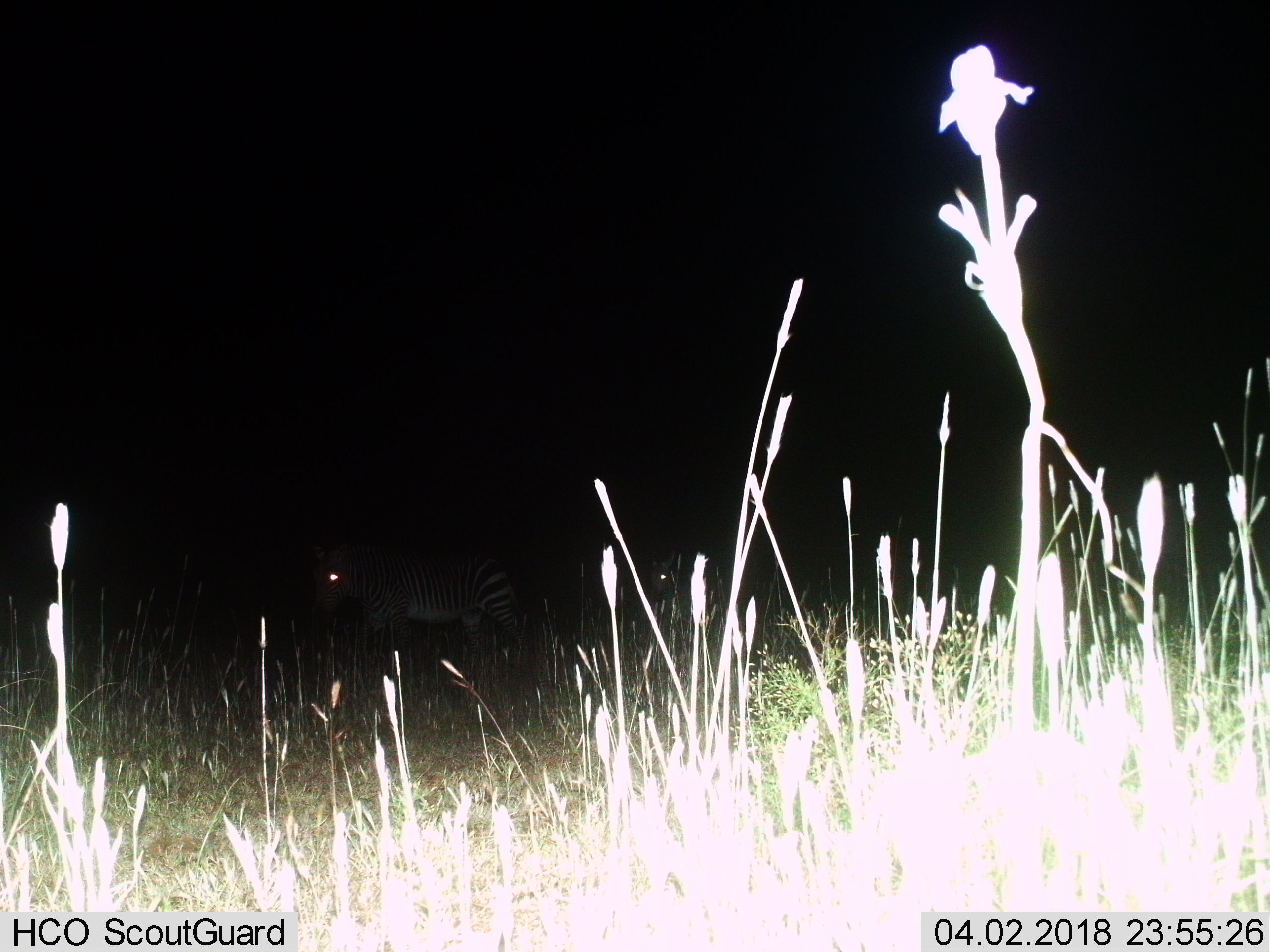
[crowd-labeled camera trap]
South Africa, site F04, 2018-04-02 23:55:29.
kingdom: Animalia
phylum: Chordata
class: Mammalia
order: Perissodactyla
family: Equidae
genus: Equus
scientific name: Equus zebra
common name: mountain zebra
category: zebramountain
Zebramountain (mountain zebra) (Equus zebra), count 2. Behavior (volunteer vote fractions): standing 33%, resting 0%, moving 50%, interacting 0%. Young present (vote fraction): 33%. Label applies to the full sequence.